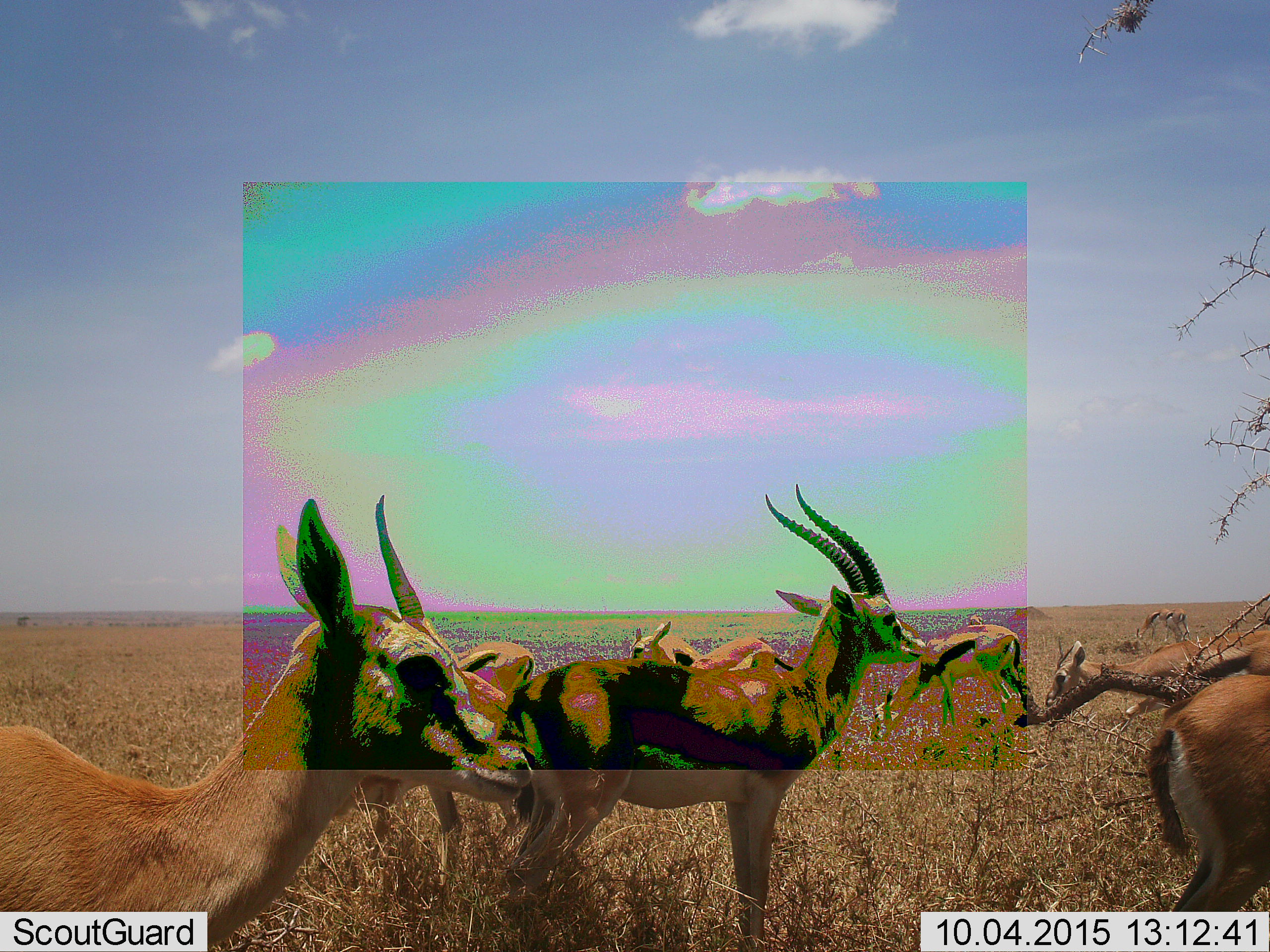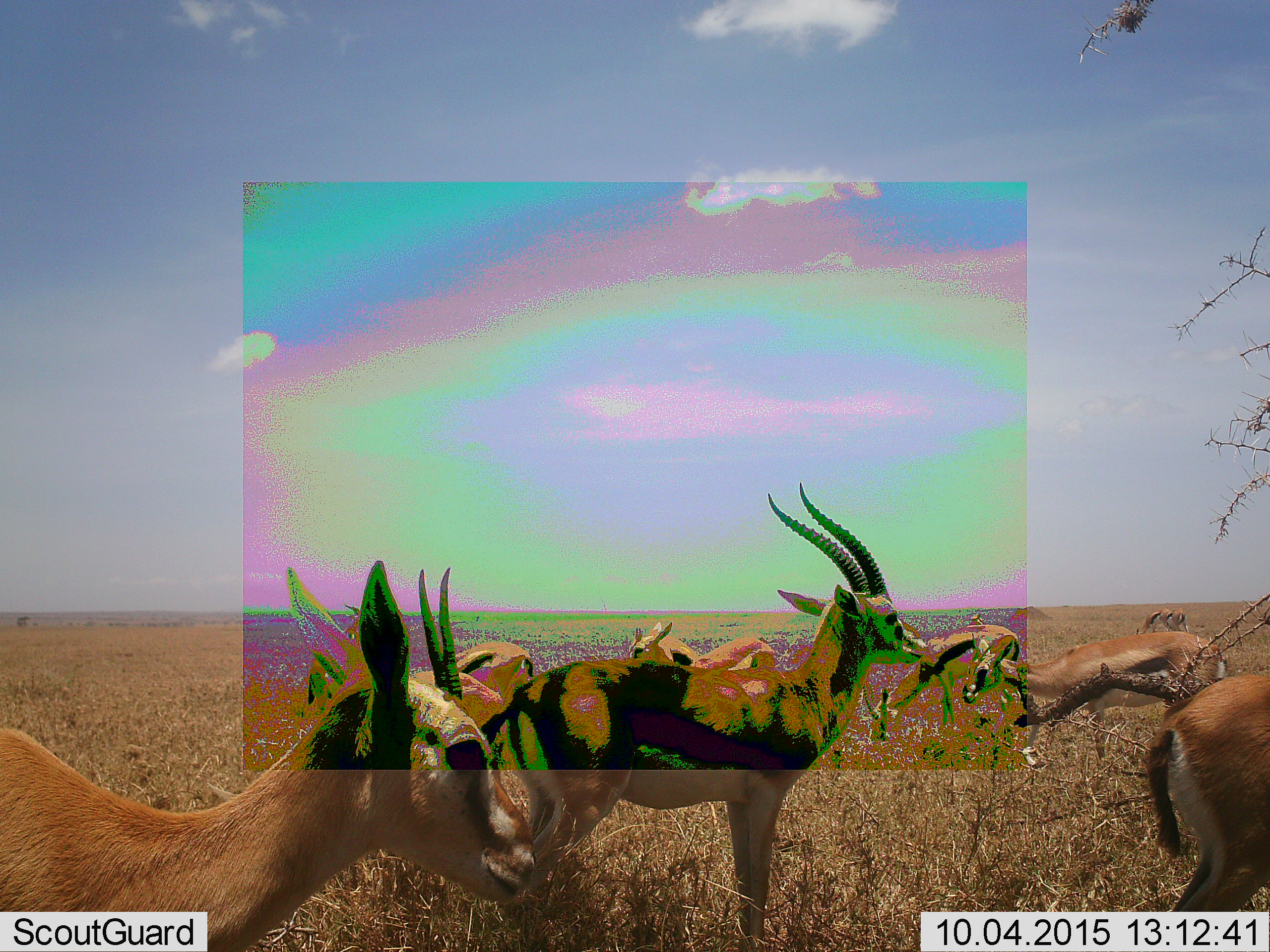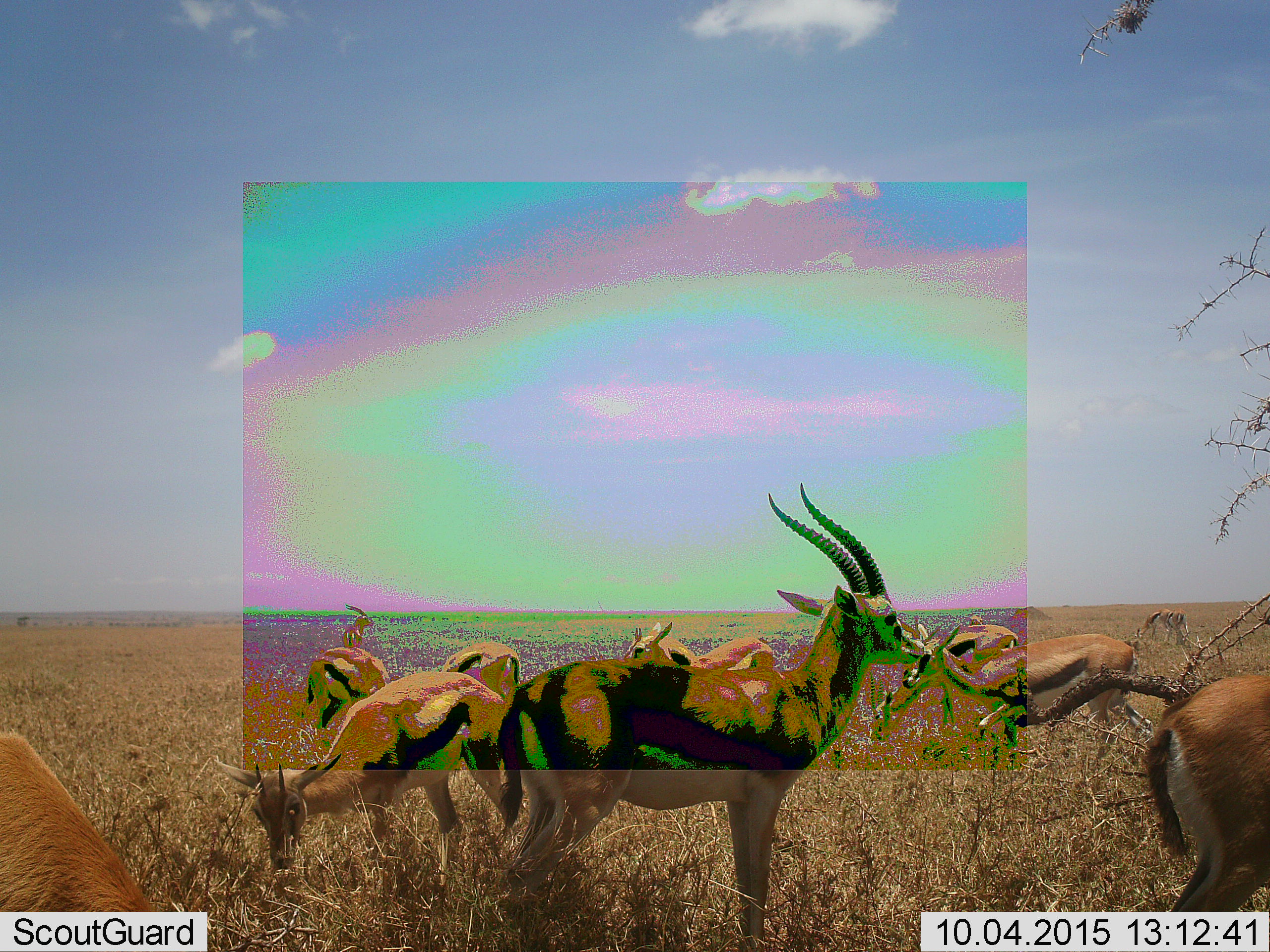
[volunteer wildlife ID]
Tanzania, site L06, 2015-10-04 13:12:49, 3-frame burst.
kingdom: Animalia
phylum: Chordata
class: Mammalia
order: Artiodactyla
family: Bovidae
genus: Eudorcas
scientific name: Eudorcas thomsonii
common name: thomson's gazelle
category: gazellethomsons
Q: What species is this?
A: Gazellethomsons (thomson's gazelle) (Eudorcas thomsonii).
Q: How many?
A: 8.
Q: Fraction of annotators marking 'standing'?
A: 90%.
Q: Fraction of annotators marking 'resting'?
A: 0%.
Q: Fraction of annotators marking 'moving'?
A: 40%.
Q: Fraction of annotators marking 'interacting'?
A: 10%.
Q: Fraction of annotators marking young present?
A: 10%.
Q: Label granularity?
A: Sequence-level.